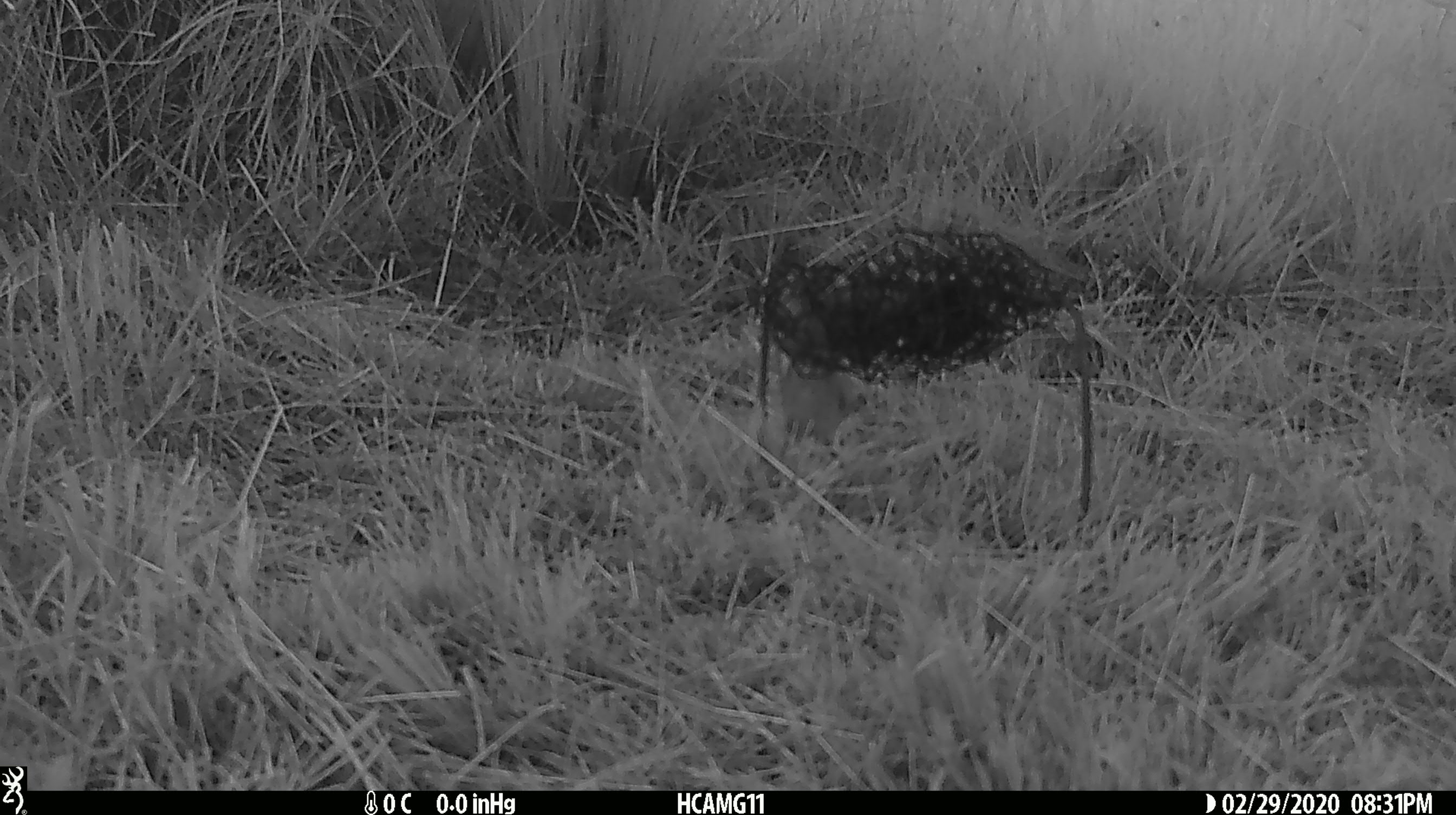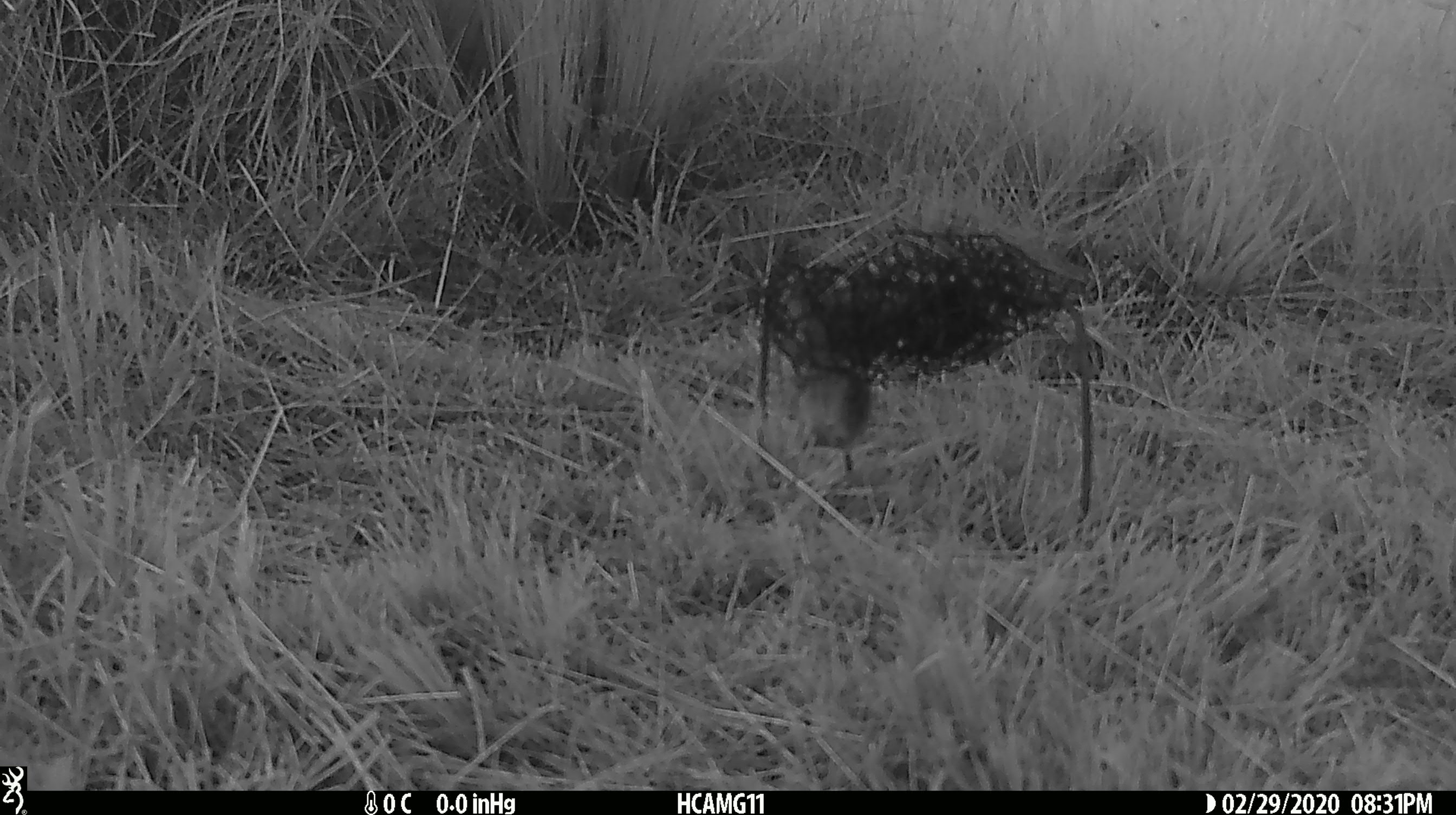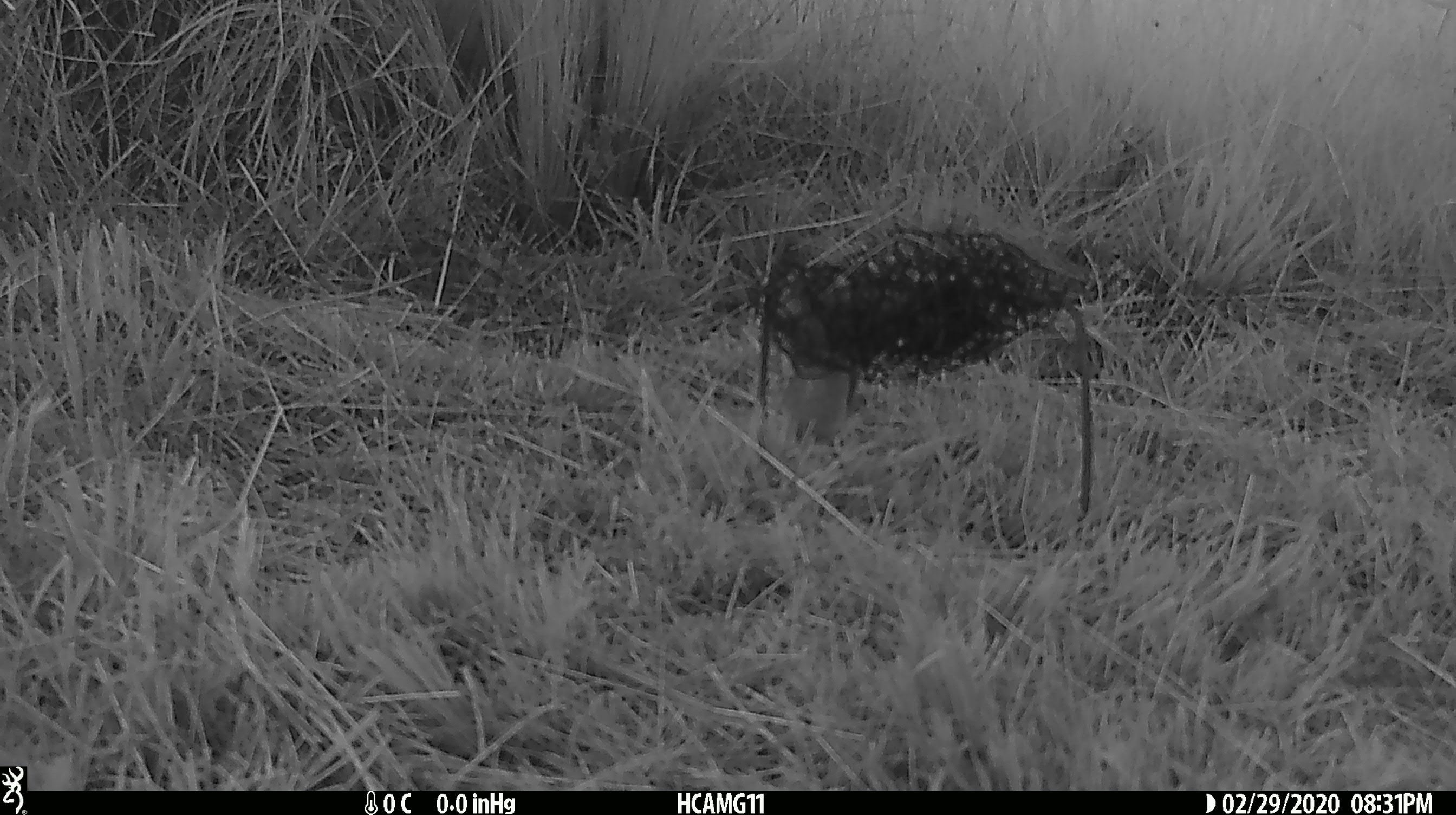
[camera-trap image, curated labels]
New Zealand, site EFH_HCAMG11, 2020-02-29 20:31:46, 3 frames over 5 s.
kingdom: Animalia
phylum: Chordata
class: Mammalia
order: Rodentia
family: Muridae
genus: Mus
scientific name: Mus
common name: mouse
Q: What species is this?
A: Mouse (Mus).